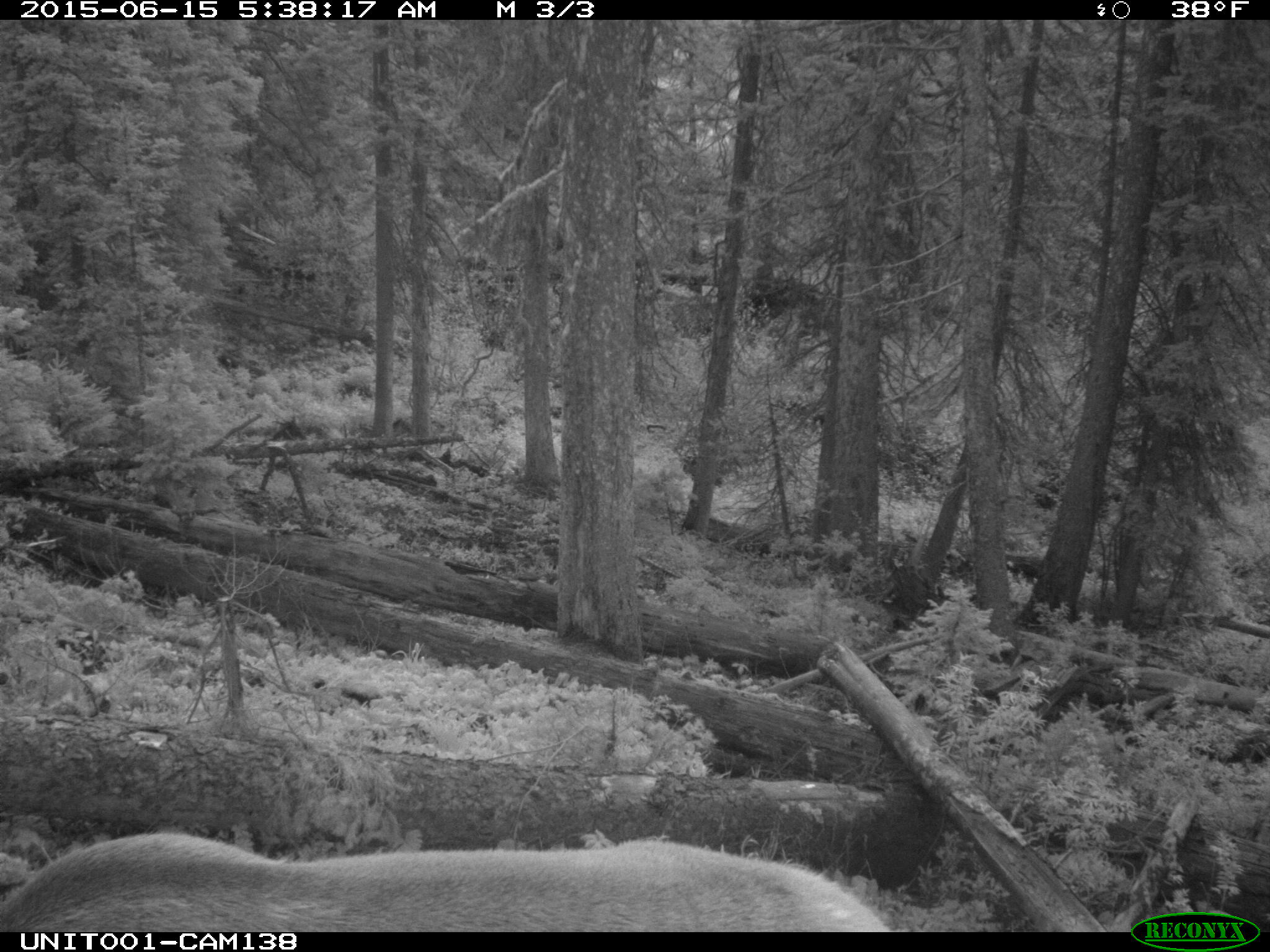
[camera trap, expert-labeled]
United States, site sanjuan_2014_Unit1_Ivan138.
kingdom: Animalia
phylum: Chordata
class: Mammalia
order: Artiodactyla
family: Cervidae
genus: Cervus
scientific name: Cervus elaphus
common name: red deer